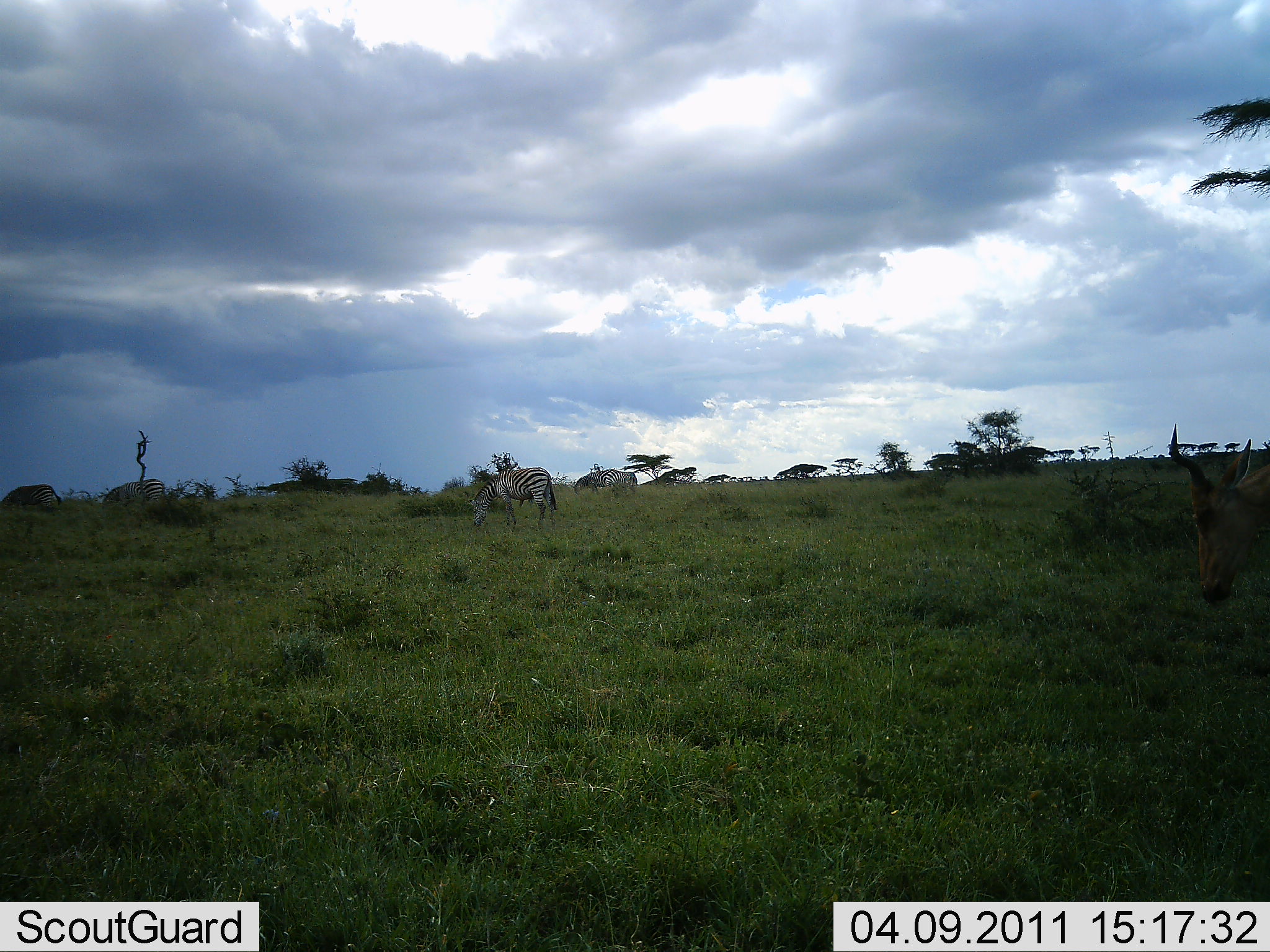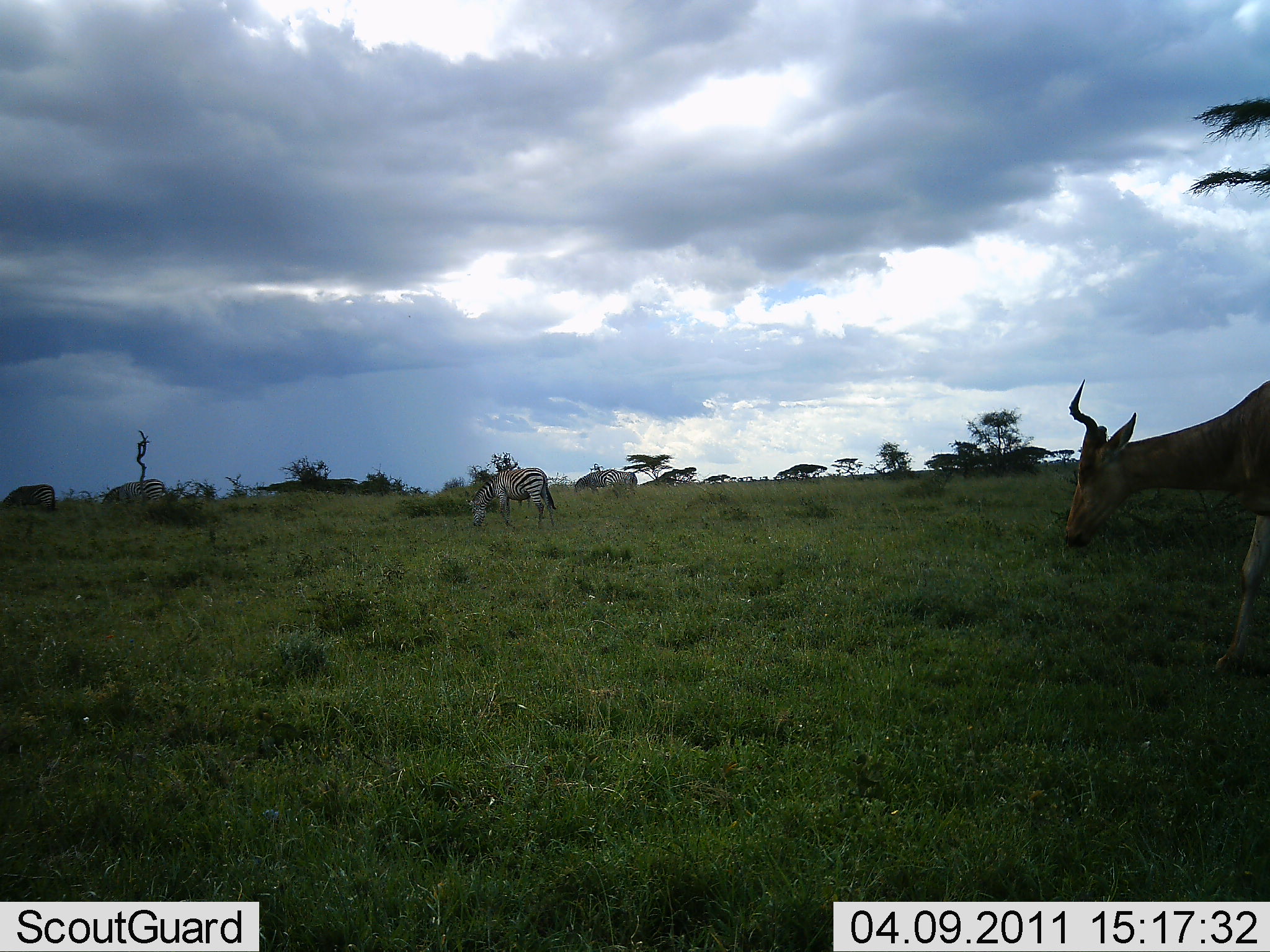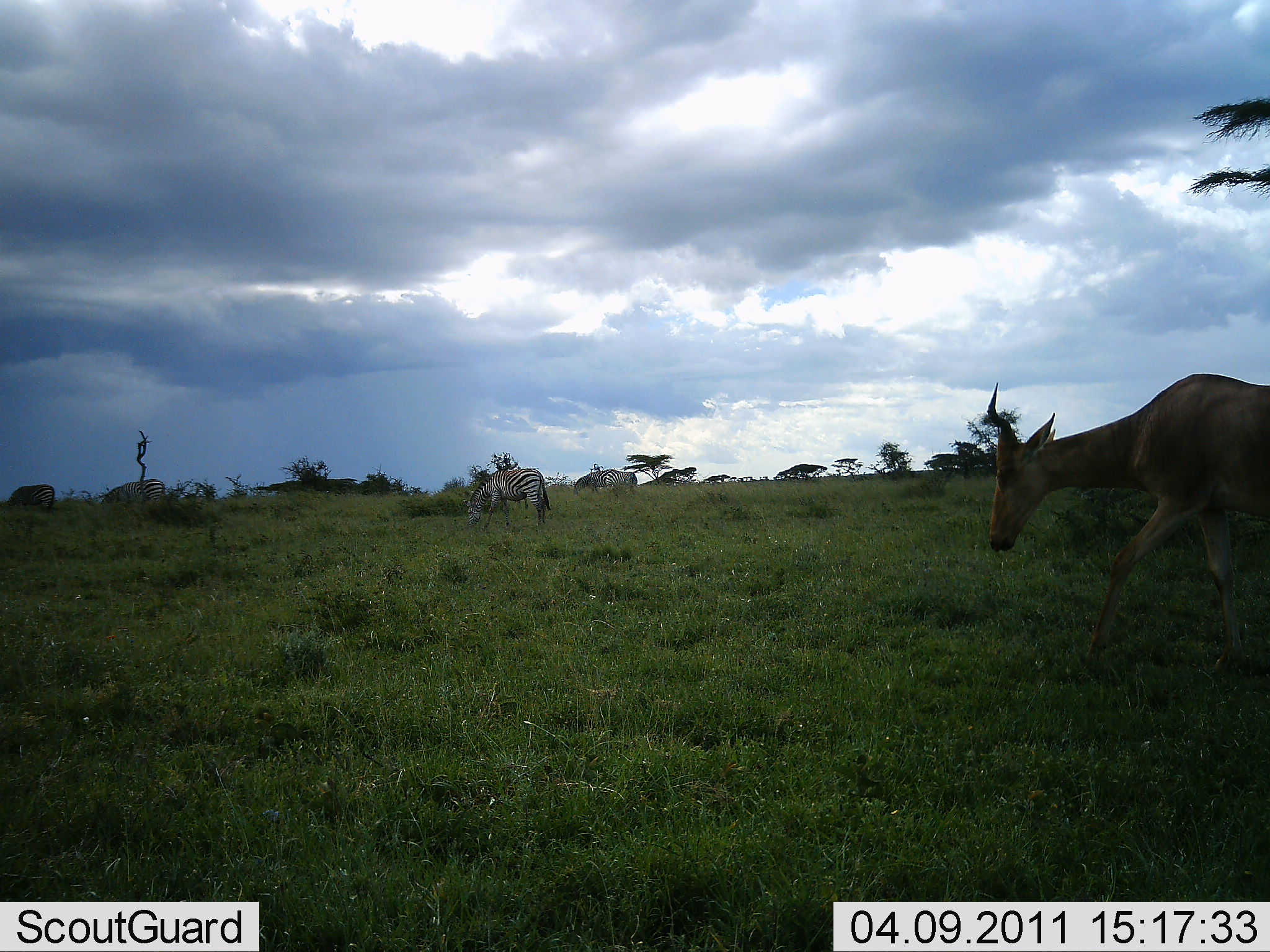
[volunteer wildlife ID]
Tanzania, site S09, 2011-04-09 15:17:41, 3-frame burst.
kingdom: Animalia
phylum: Chordata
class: Mammalia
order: Artiodactyla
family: Bovidae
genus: Alcelaphus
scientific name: Alcelaphus buselaphus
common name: hartebeest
Hartebeest (Alcelaphus buselaphus), count 1. Behavior (volunteer vote fractions): standing 0%, resting 0%, moving 100%, interacting 0%. Young present (vote fraction): 0%. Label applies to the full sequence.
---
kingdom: Animalia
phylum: Chordata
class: Mammalia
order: Perissodactyla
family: Equidae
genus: Equus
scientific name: Equus quagga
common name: plains zebra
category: zebra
Zebra (plains zebra) (Equus quagga), count 3. Behavior (volunteer vote fractions): standing 24%, resting 0%, moving 5%, interacting 0%. Young present (vote fraction): 0%. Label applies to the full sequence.